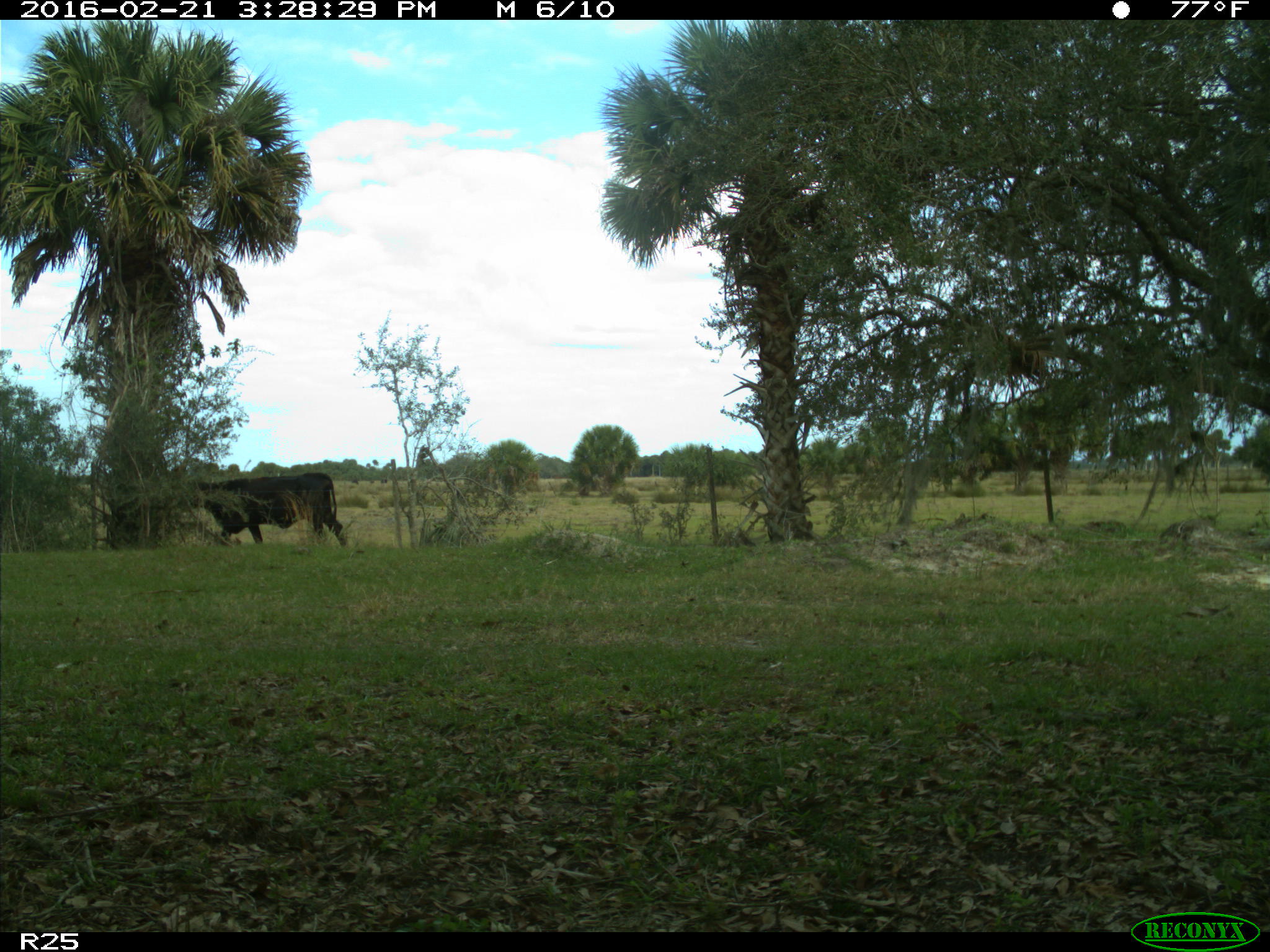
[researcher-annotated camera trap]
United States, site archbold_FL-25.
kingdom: Animalia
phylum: Chordata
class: Mammalia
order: Artiodactyla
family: Bovidae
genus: Bos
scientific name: Bos taurus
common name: domestic cow